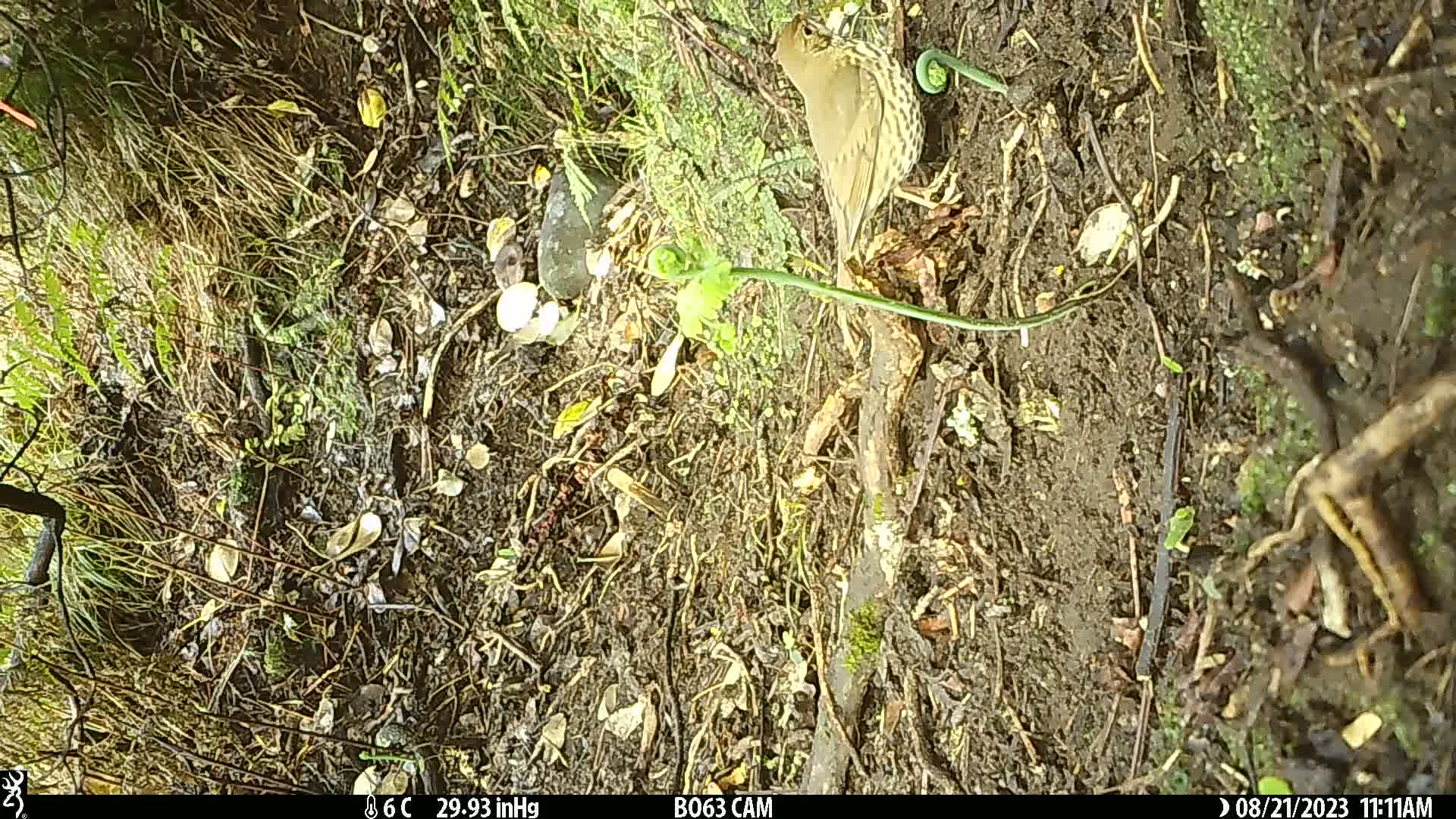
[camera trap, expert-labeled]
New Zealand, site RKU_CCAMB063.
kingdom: Animalia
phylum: Chordata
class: Aves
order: Passeriformes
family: Turdidae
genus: Turdus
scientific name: Turdus philomelos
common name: song thrush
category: thrush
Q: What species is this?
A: Thrush (song thrush) (Turdus philomelos).